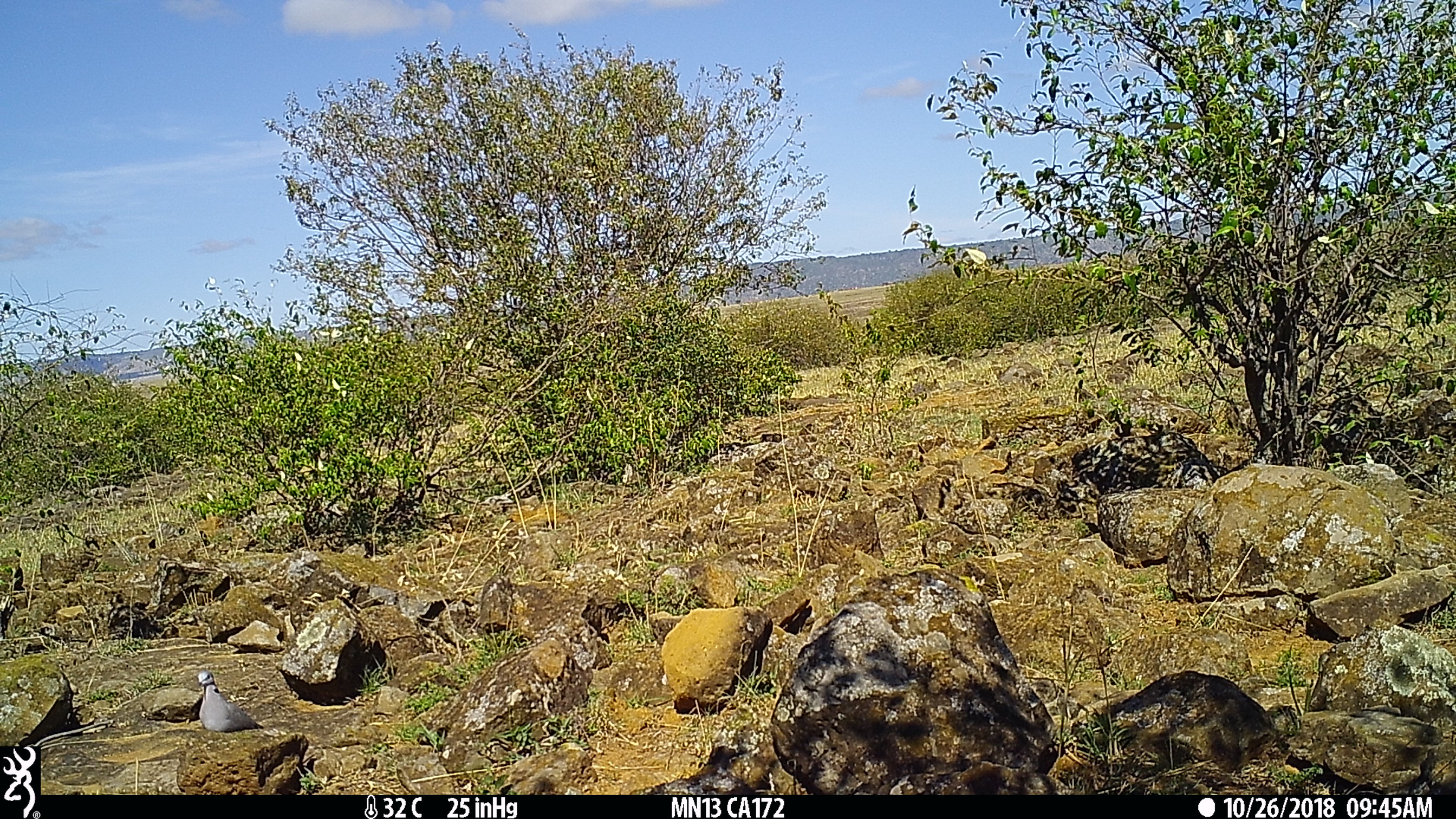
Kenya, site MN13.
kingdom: Animalia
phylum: Chordata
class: Aves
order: Columbiformes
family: Columbidae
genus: Streptopelia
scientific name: Streptopelia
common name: collared dove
Collared dove (Streptopelia).